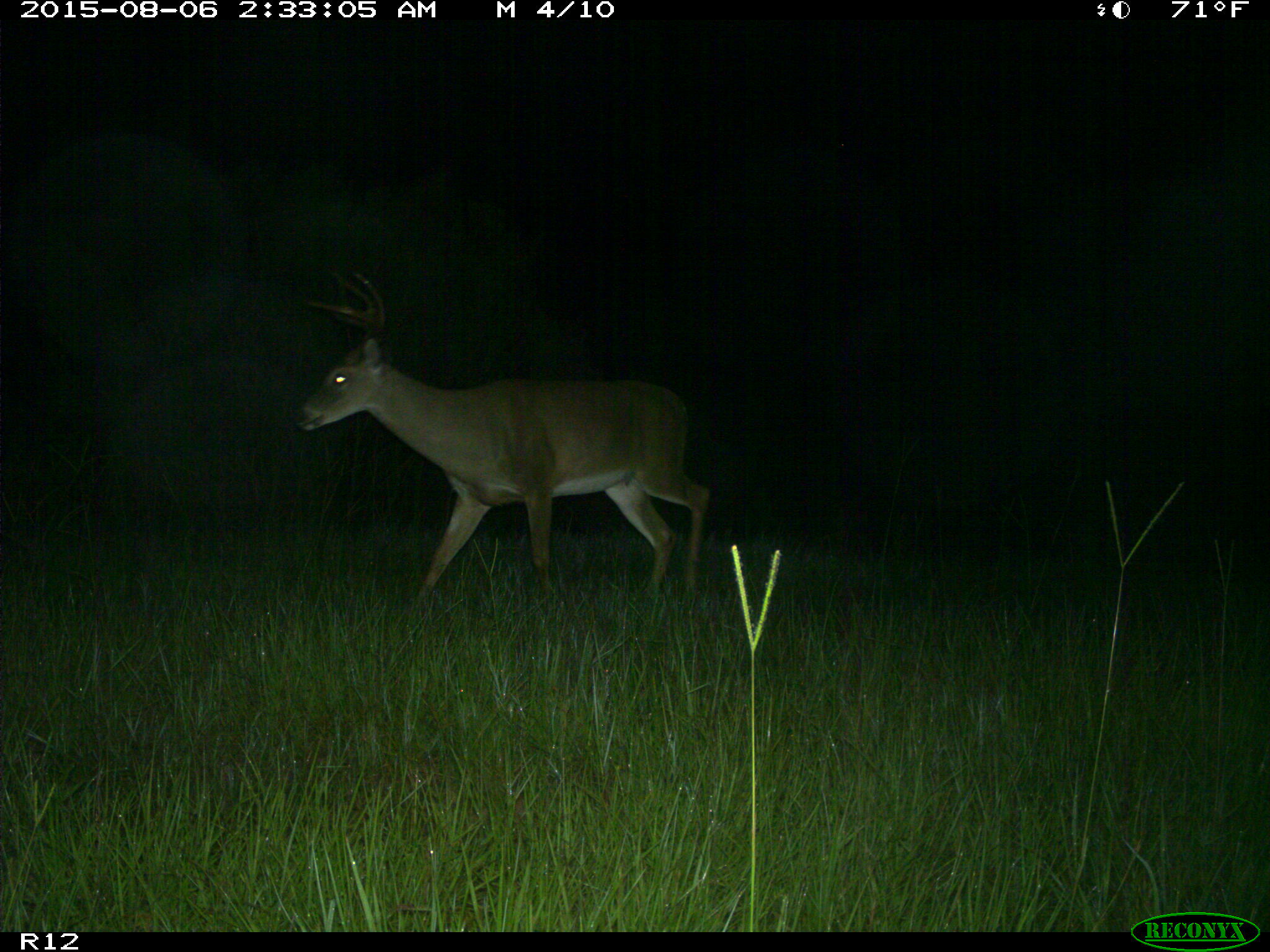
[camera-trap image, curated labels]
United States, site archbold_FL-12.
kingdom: Animalia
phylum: Chordata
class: Mammalia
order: Artiodactyla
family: Cervidae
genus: Odocoileus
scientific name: Odocoileus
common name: deer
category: unidentified deer